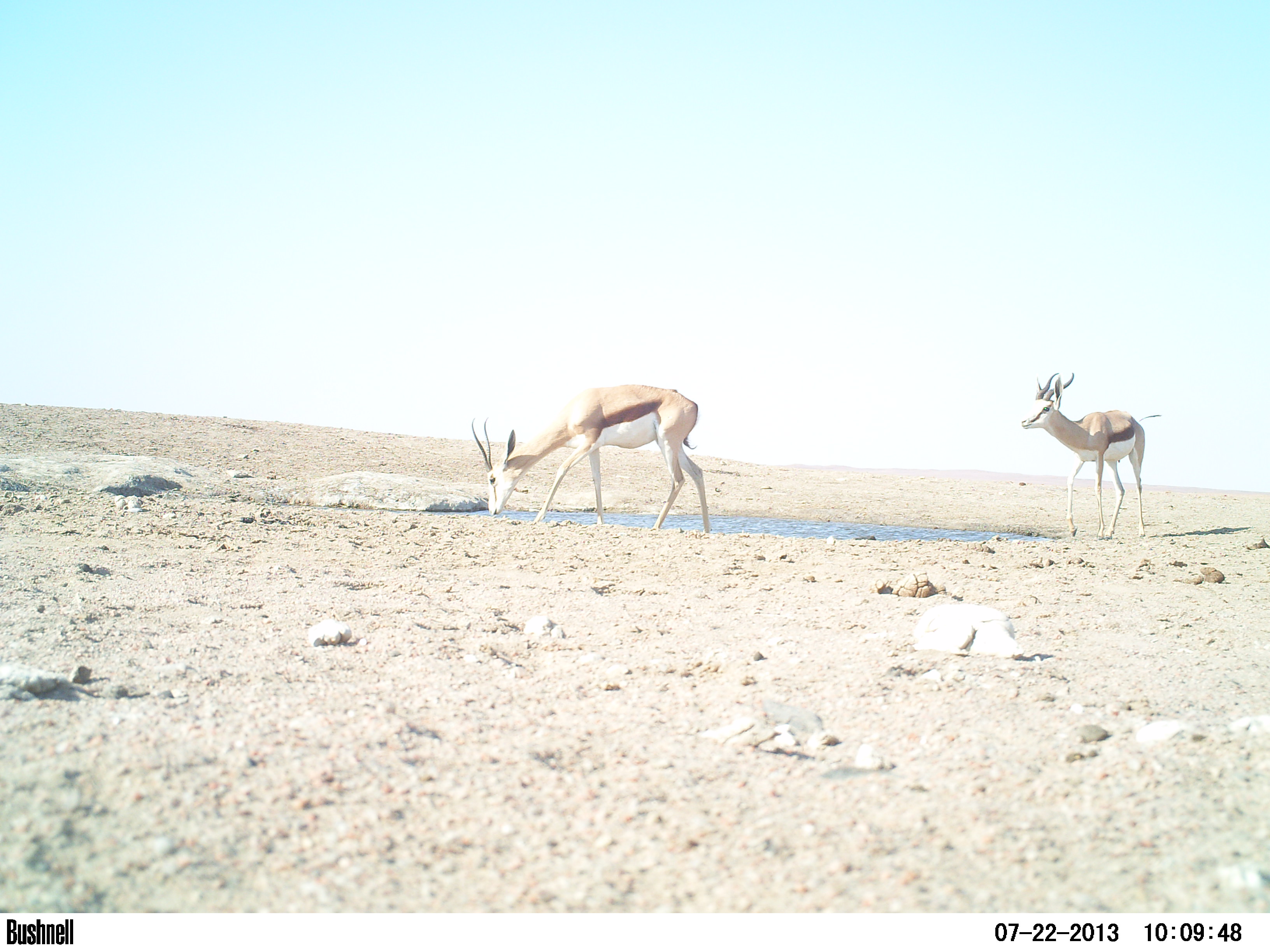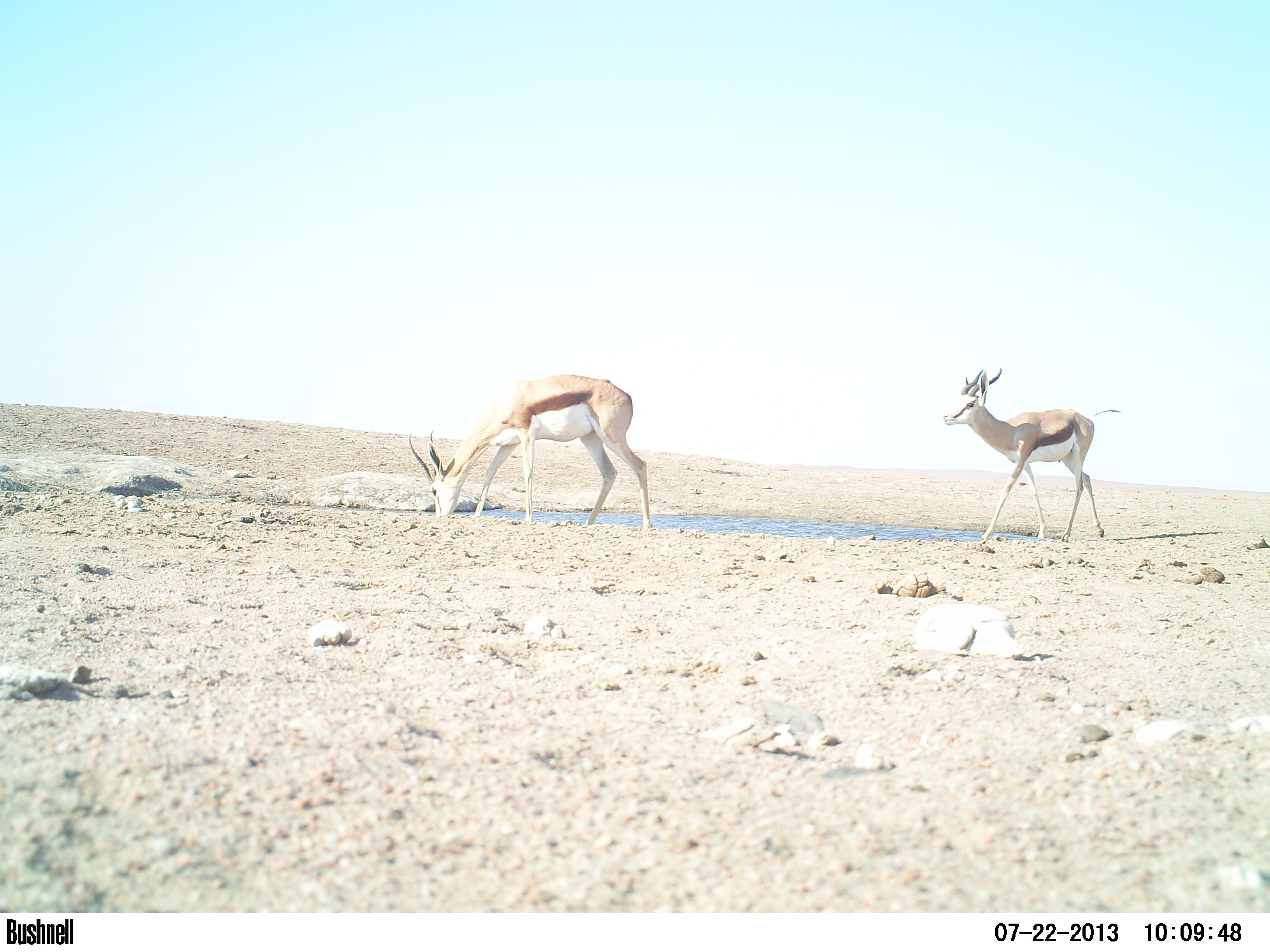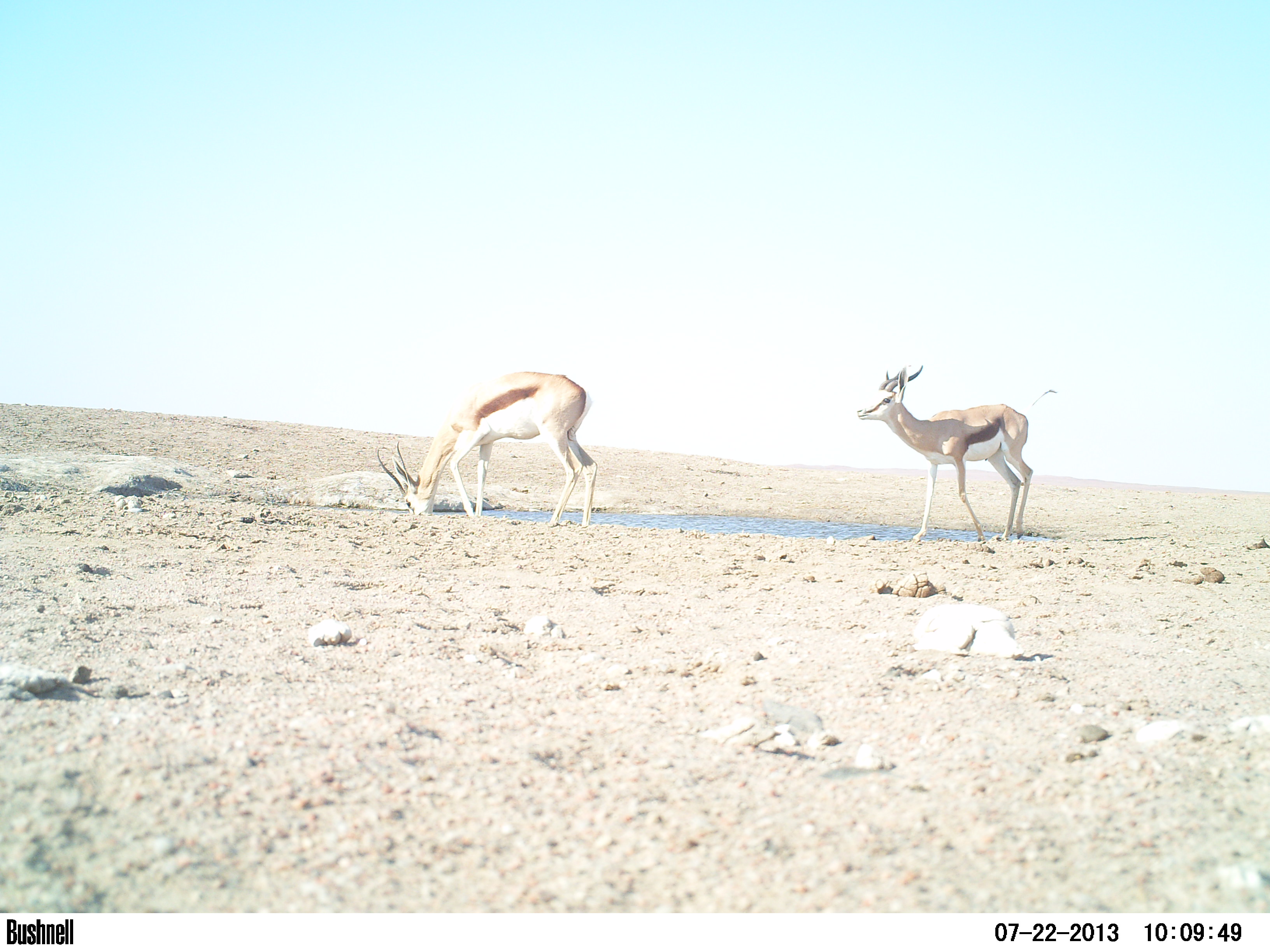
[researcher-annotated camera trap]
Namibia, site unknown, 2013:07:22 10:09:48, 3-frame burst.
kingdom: Animalia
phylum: Chordata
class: Mammalia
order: Artiodactyla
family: Bovidae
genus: Antidorcas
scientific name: Antidorcas marsupialis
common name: springbok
Antidorcas marsupialis (springbok).